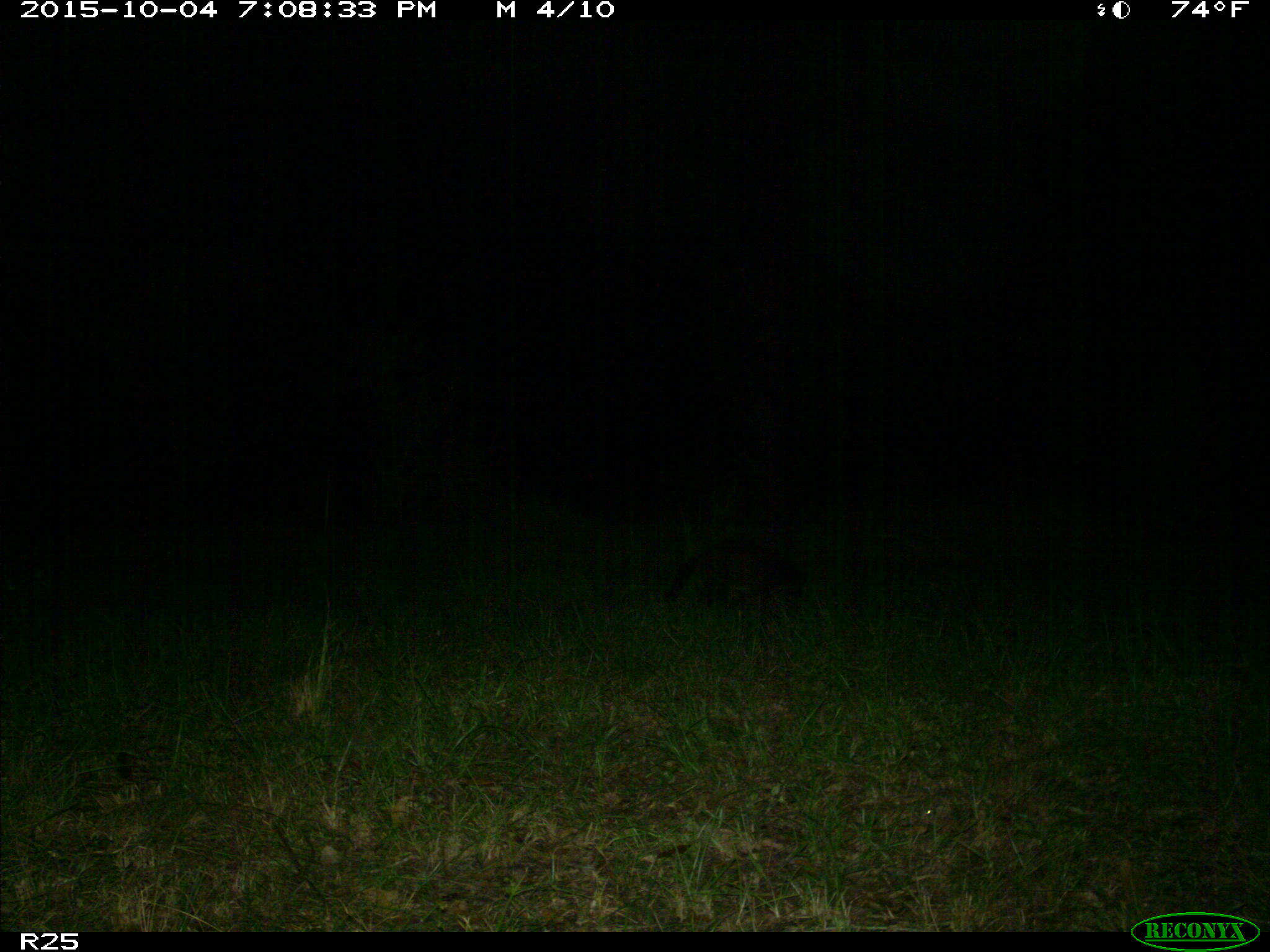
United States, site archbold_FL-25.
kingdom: Animalia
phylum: Chordata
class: Mammalia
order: Carnivora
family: Procyonidae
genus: Procyon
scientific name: Procyon lotor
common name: common raccoon